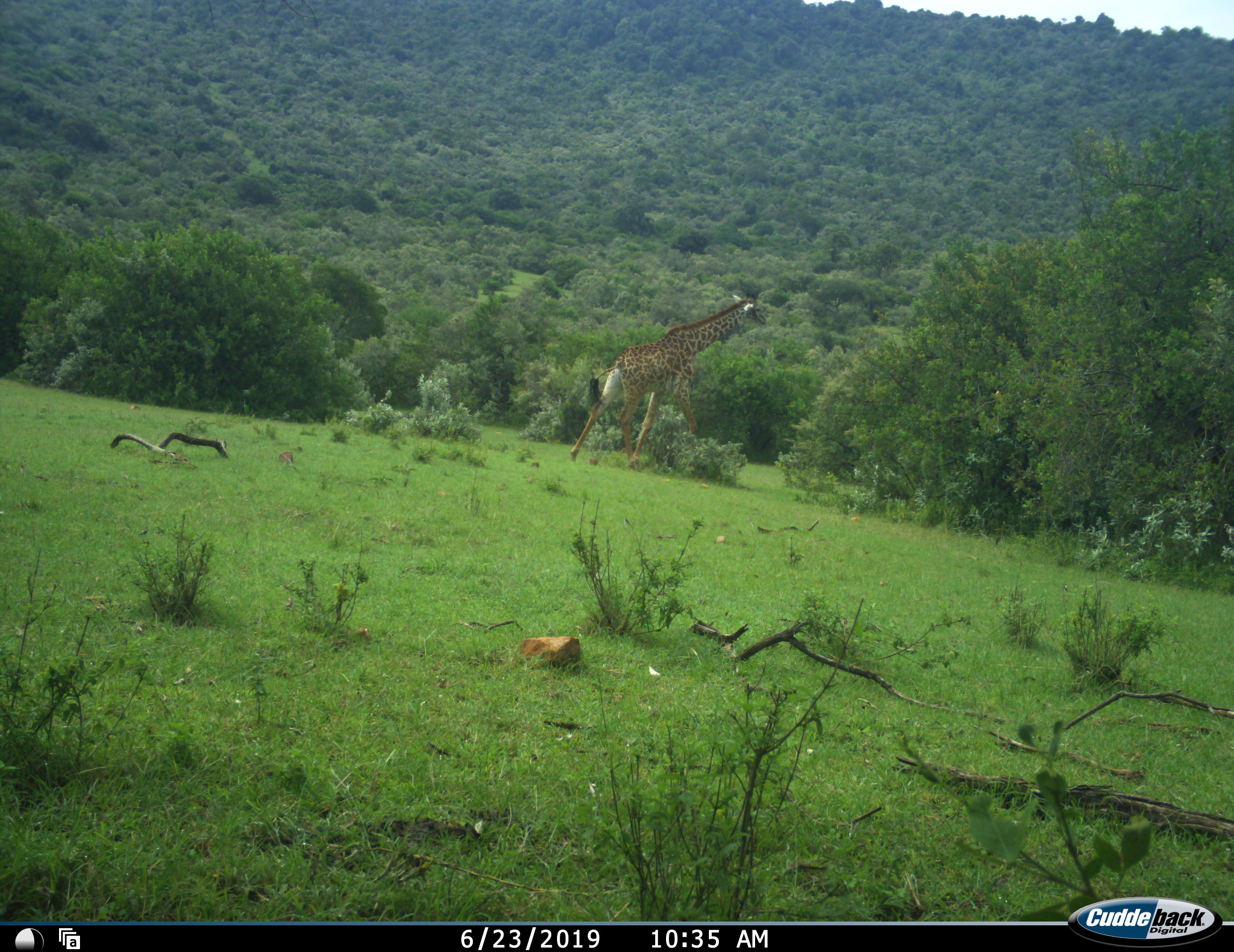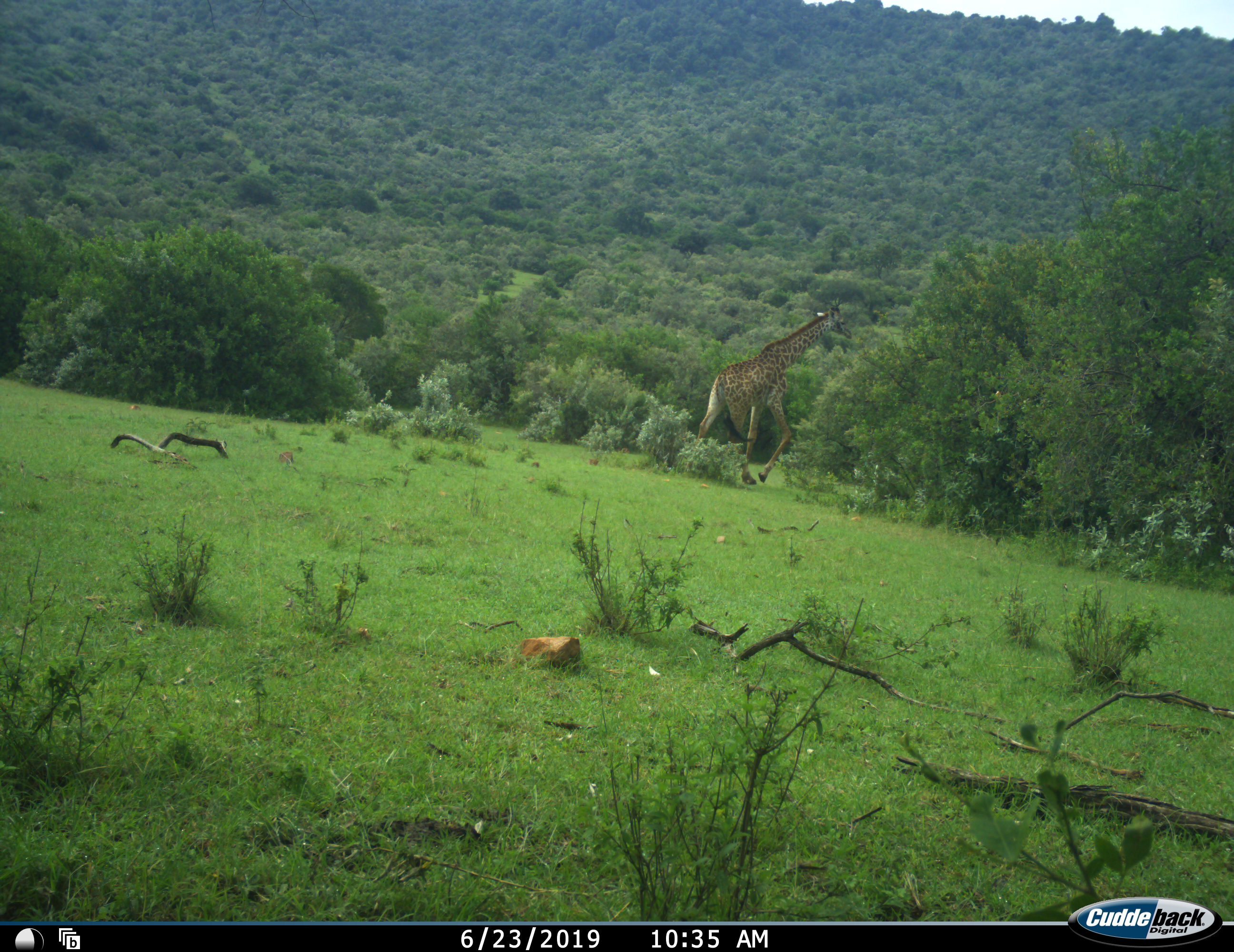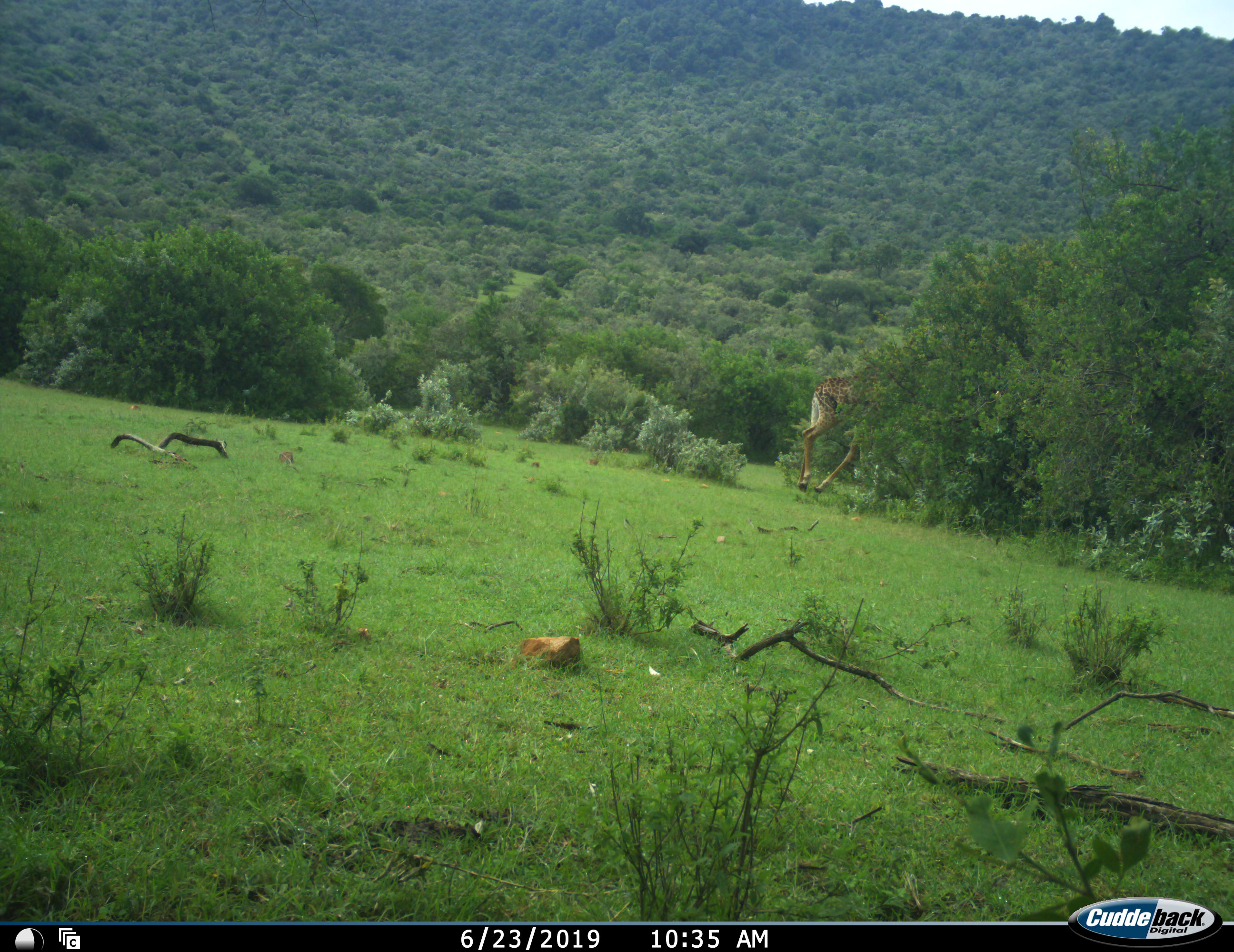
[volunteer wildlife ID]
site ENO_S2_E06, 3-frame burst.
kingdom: Animalia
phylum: Chordata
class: Mammalia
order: Artiodactyla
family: Giraffidae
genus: Giraffa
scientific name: Giraffa camelopardalis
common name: giraffe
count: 1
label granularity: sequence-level